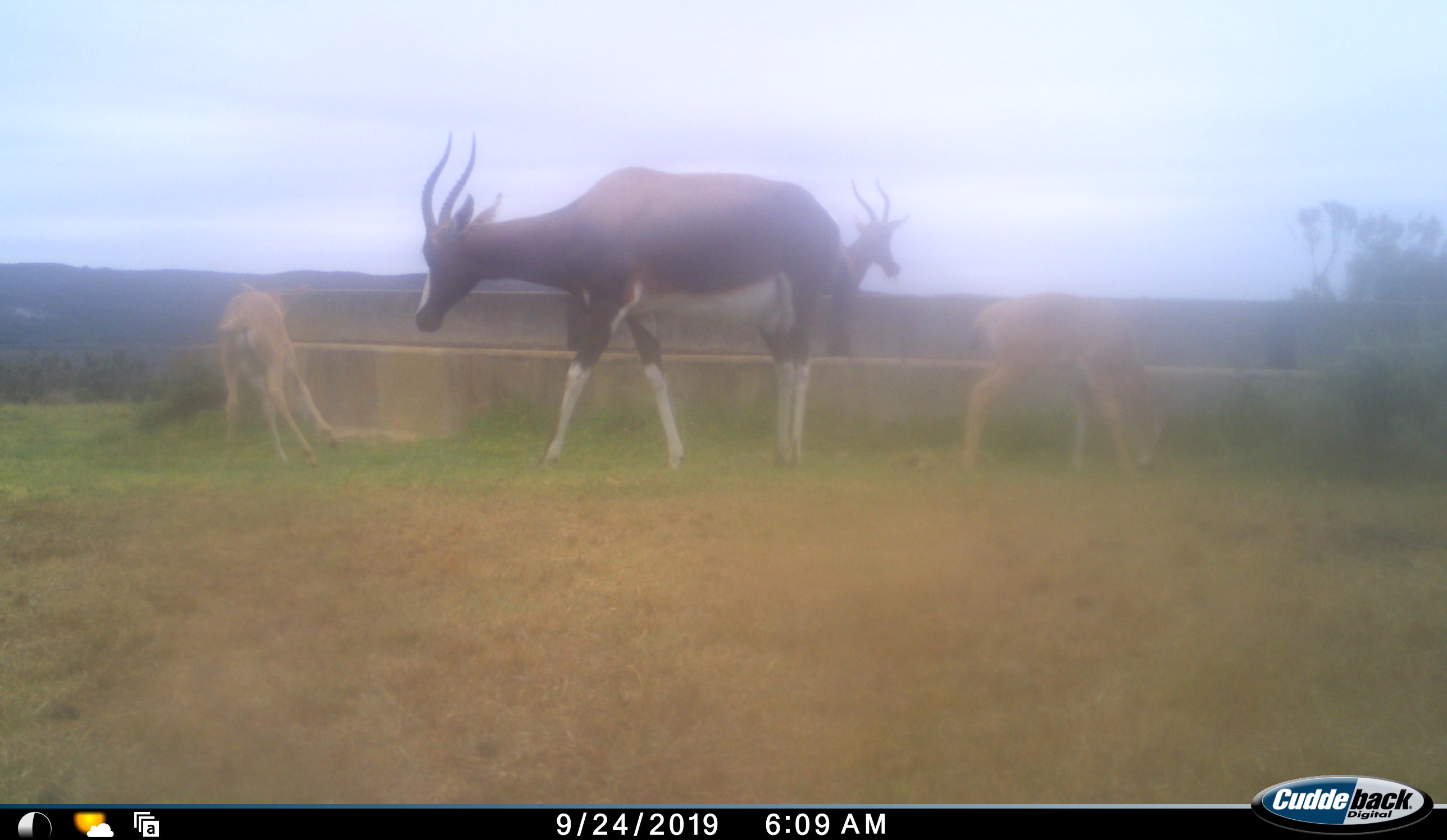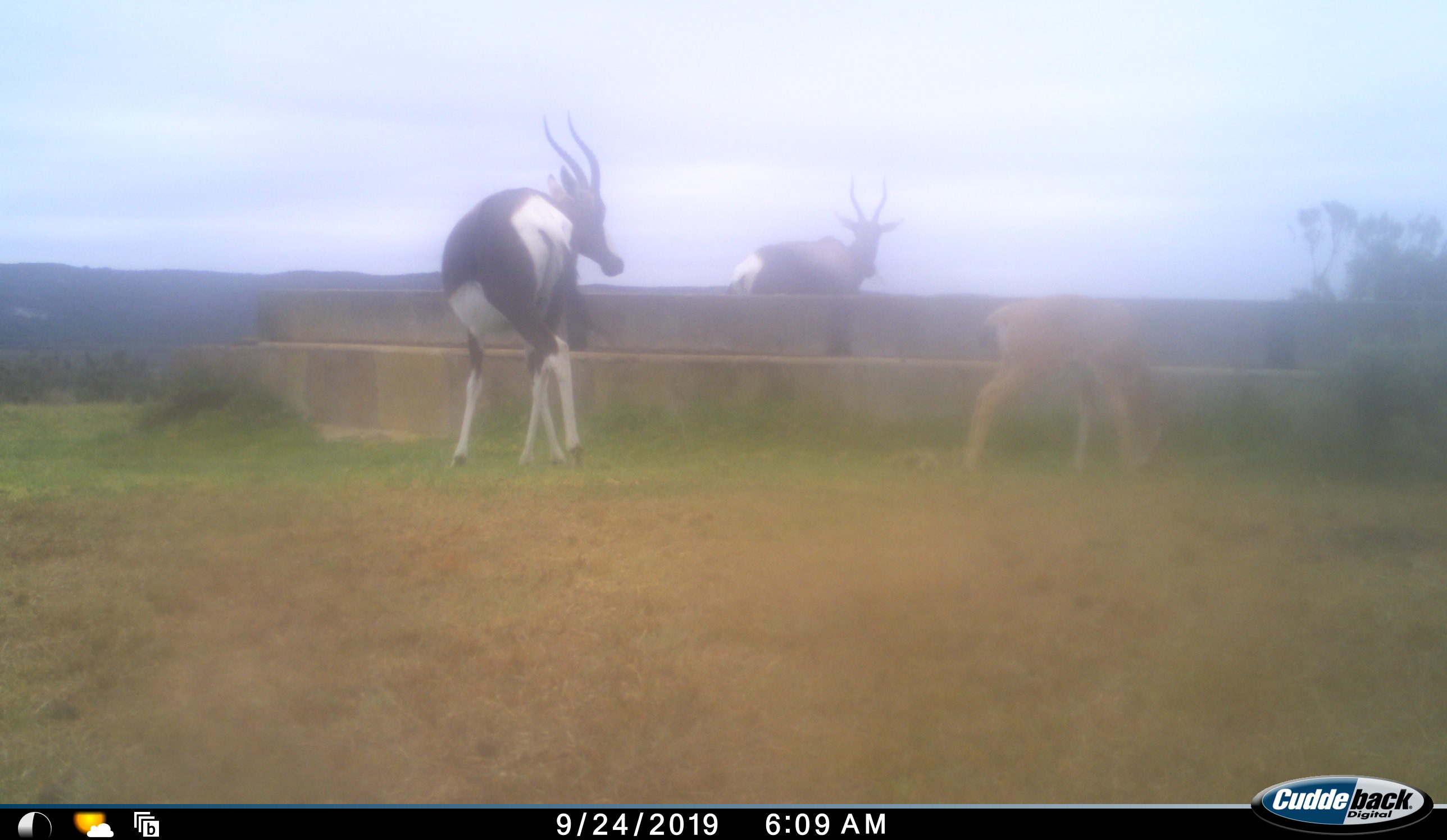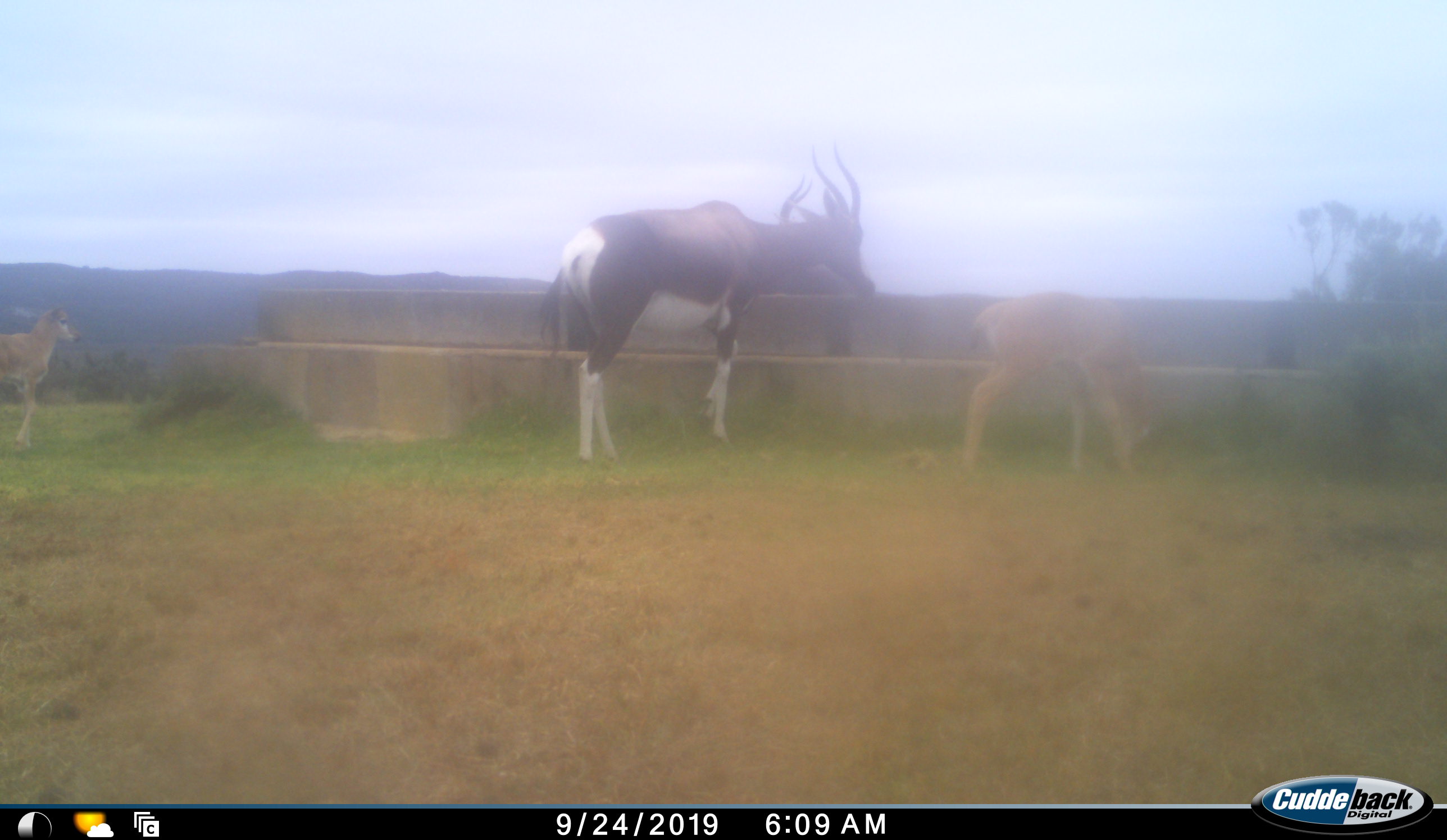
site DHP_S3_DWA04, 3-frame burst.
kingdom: Animalia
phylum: Chordata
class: Mammalia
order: Artiodactyla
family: Bovidae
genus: Damaliscus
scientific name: Damaliscus pygargus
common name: bontebok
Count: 4.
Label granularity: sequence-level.